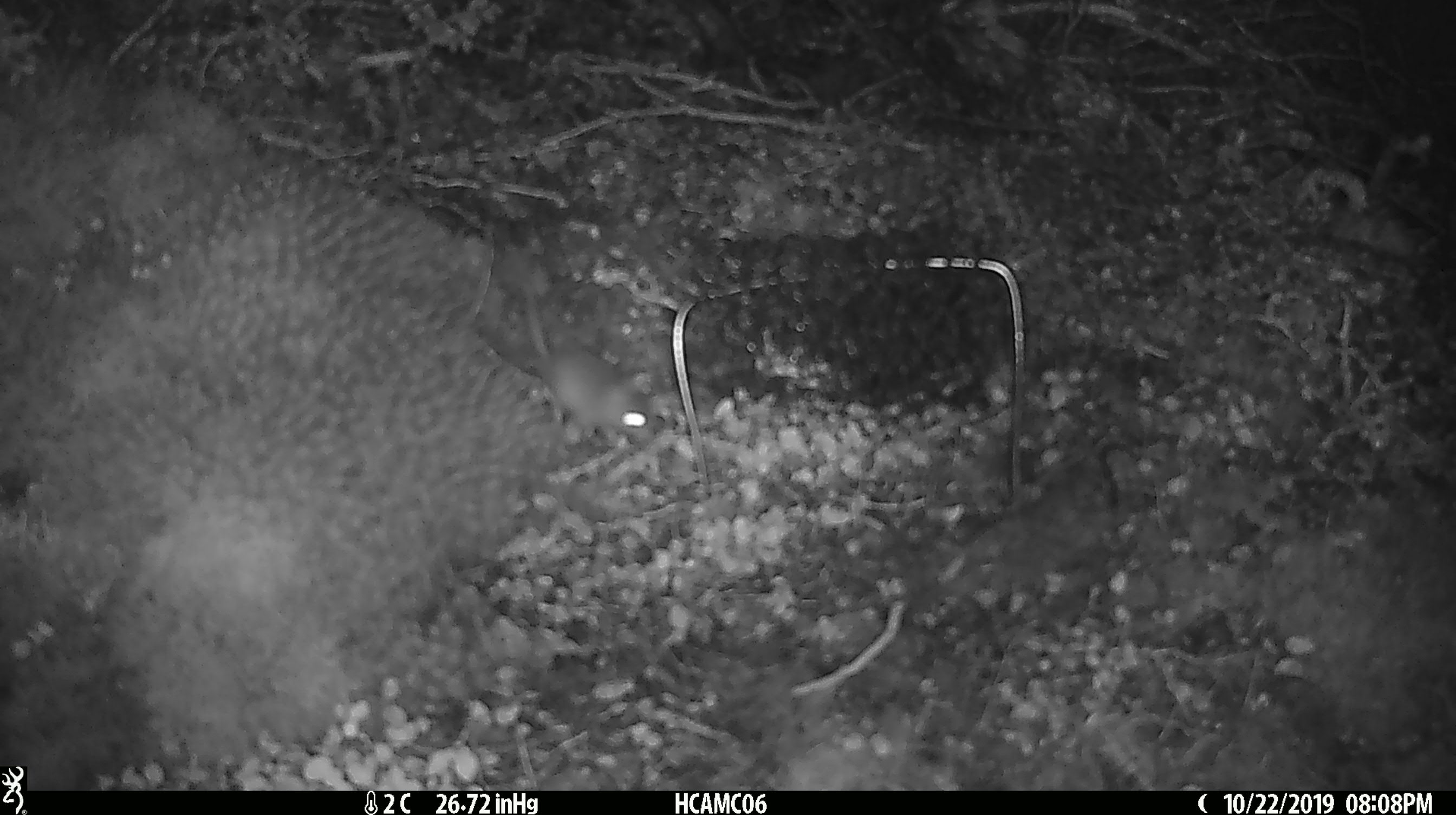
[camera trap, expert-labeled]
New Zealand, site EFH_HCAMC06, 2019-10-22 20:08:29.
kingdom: Animalia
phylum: Chordata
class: Mammalia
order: Rodentia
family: Muridae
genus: Mus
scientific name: Mus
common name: mouse